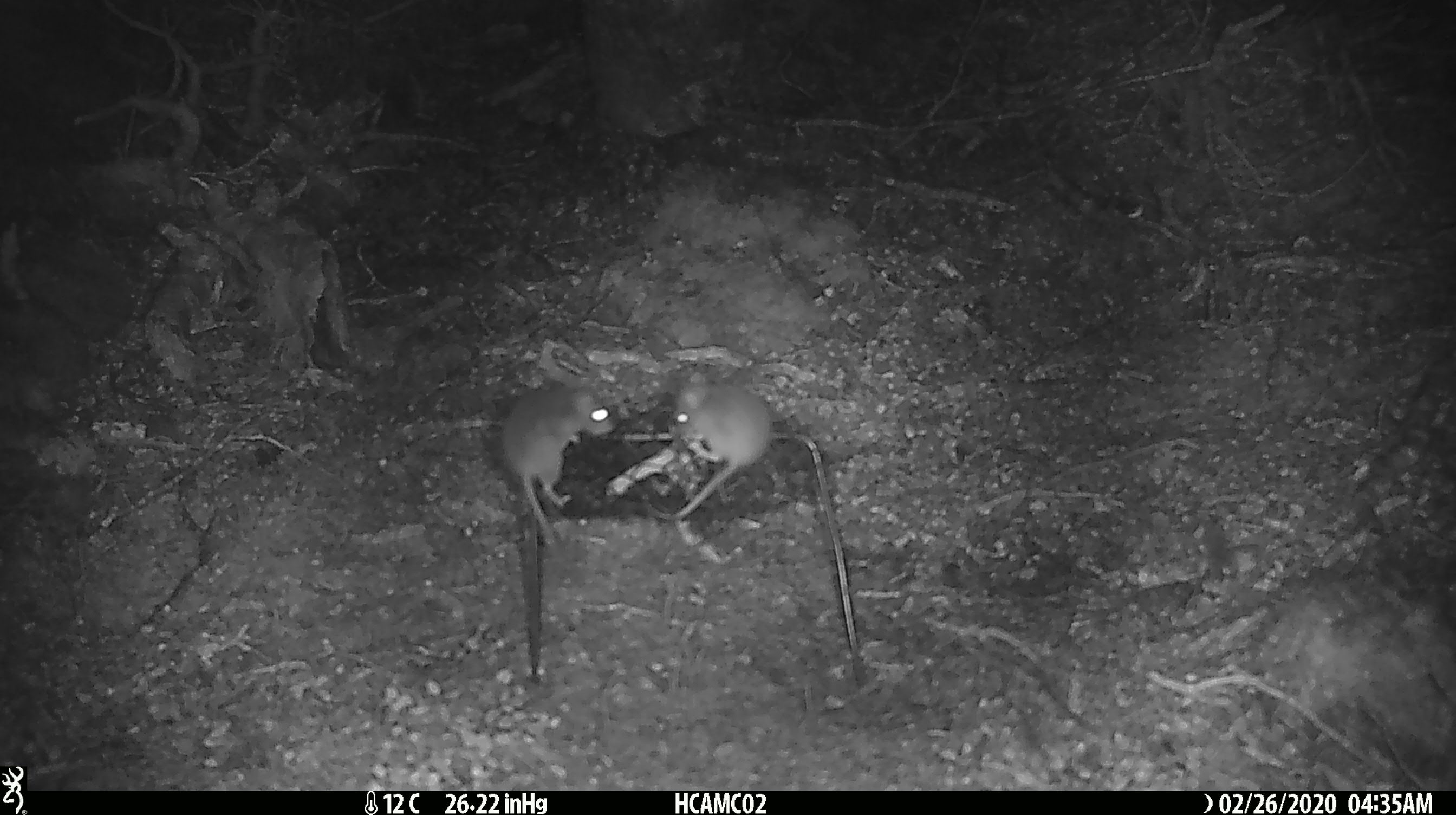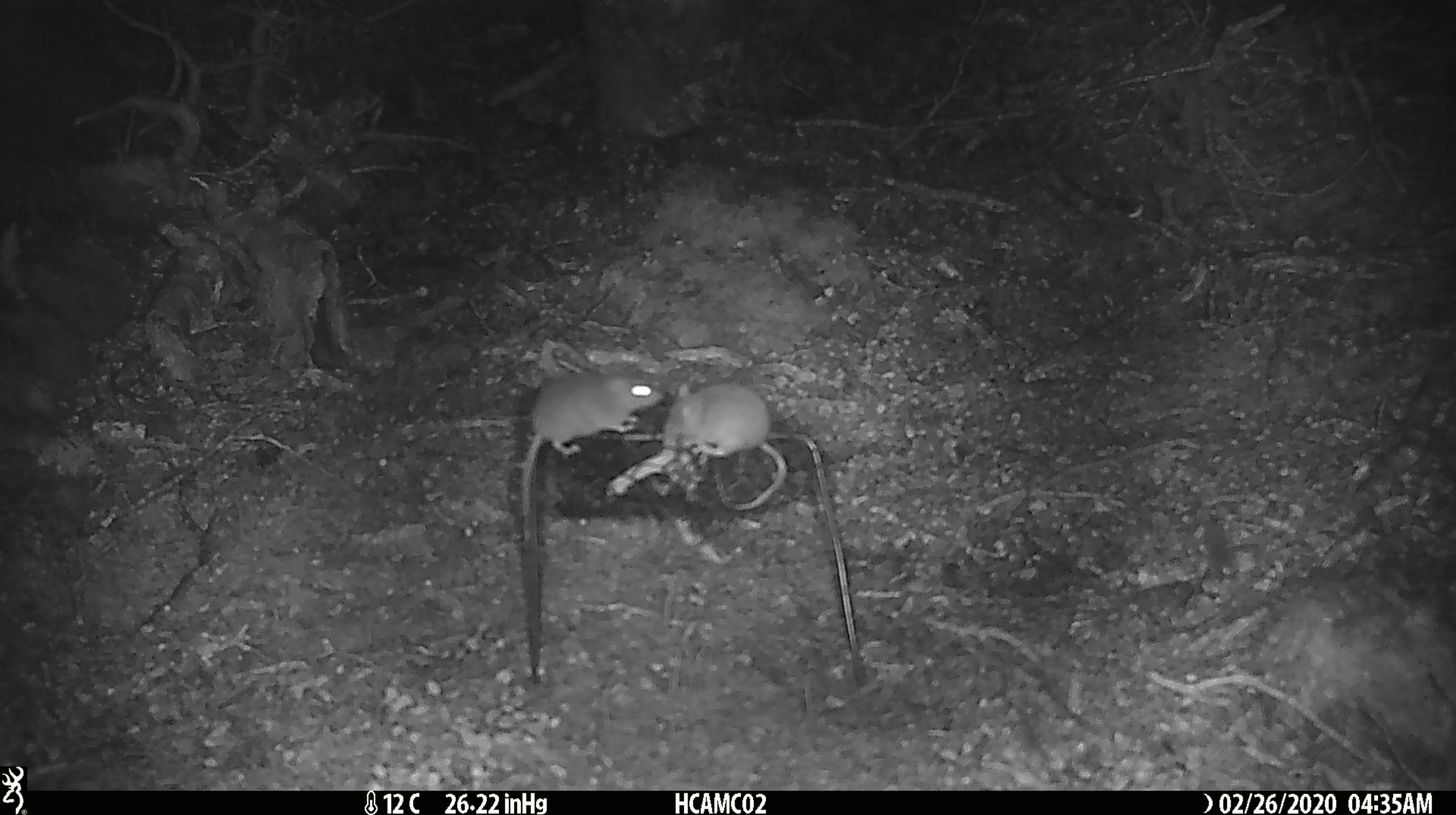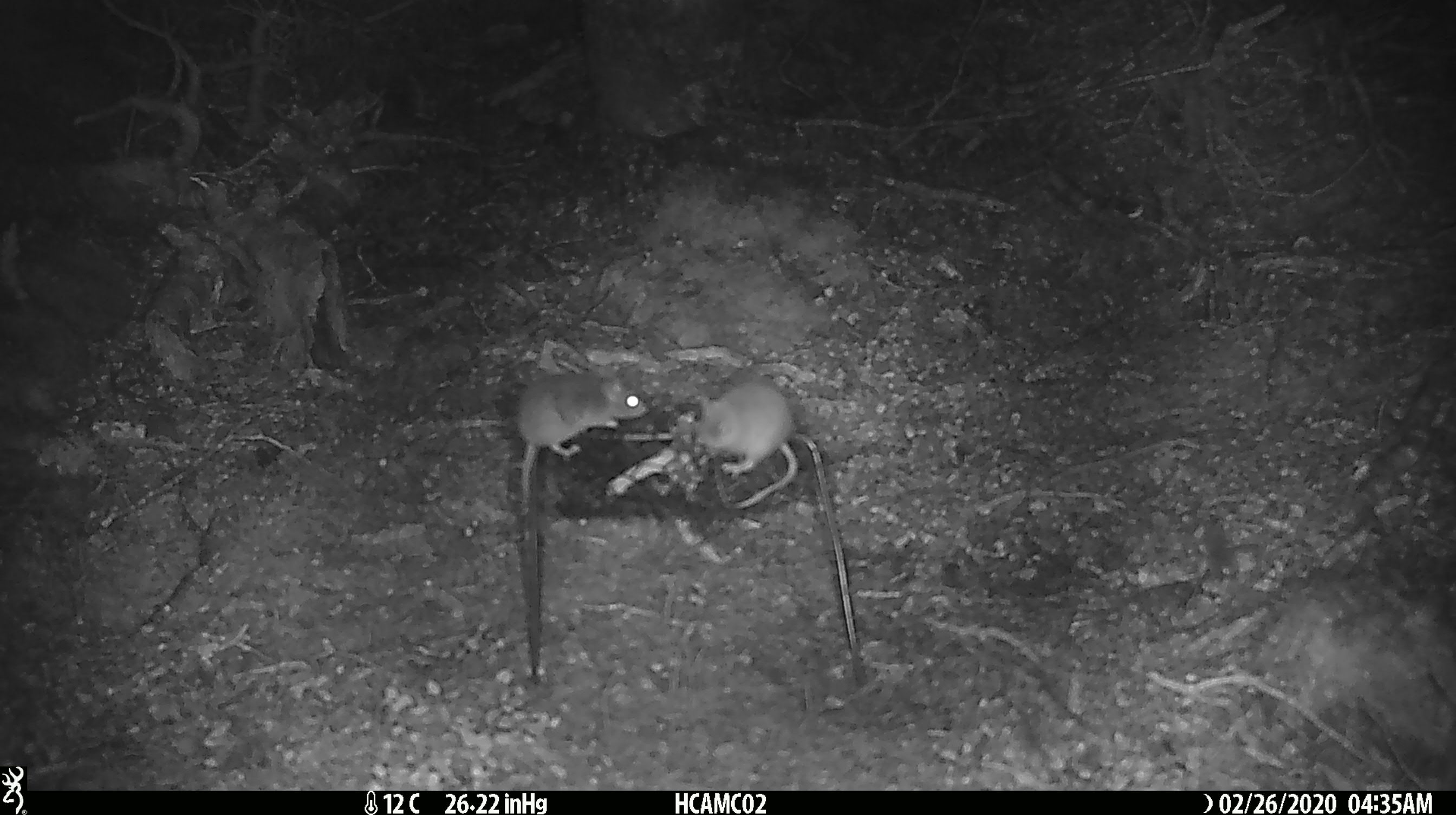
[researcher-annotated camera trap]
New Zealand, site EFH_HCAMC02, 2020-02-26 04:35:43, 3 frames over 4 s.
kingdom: Animalia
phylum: Chordata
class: Mammalia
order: Rodentia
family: Muridae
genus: Mus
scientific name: Mus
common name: mouse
Mouse (Mus).